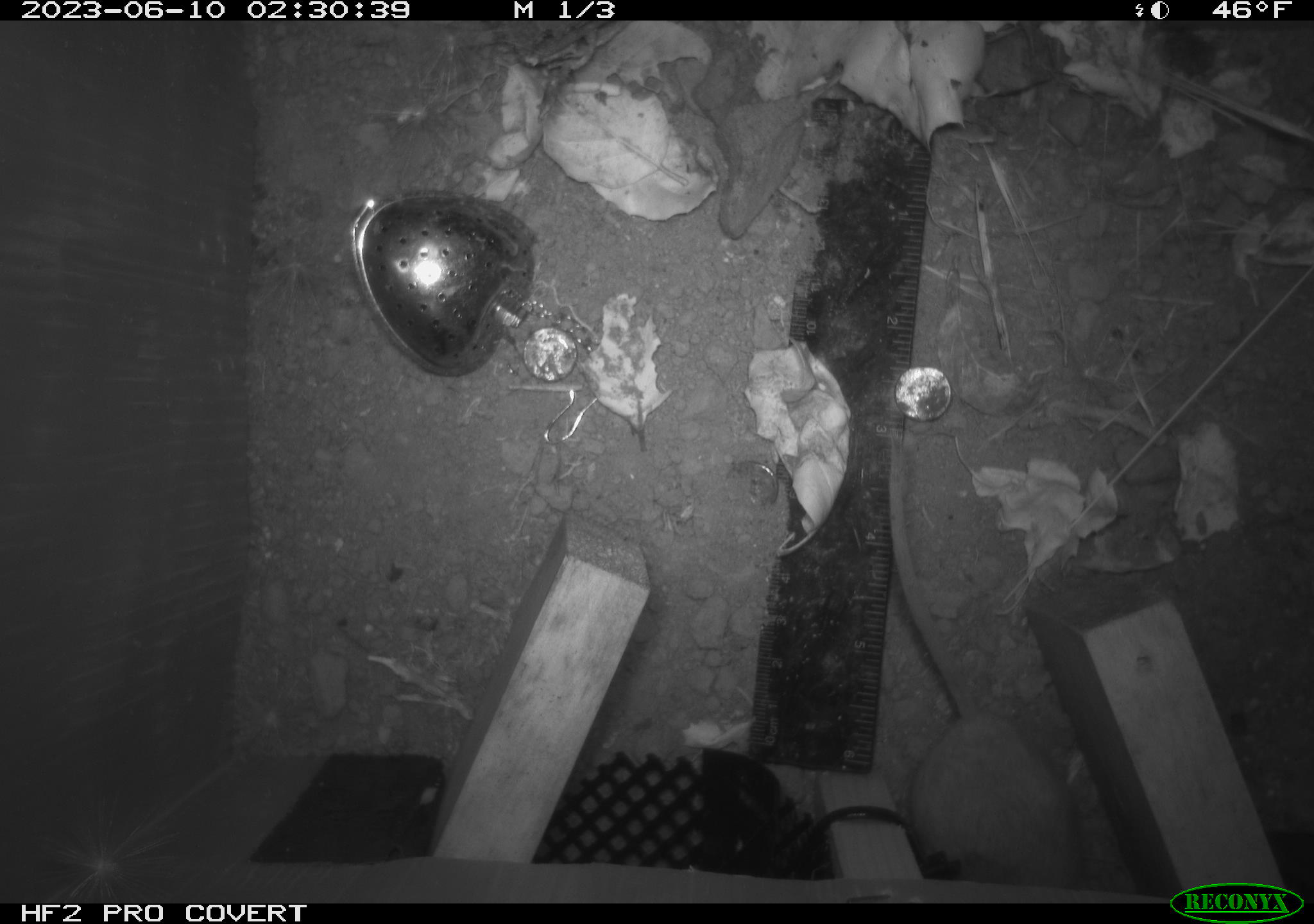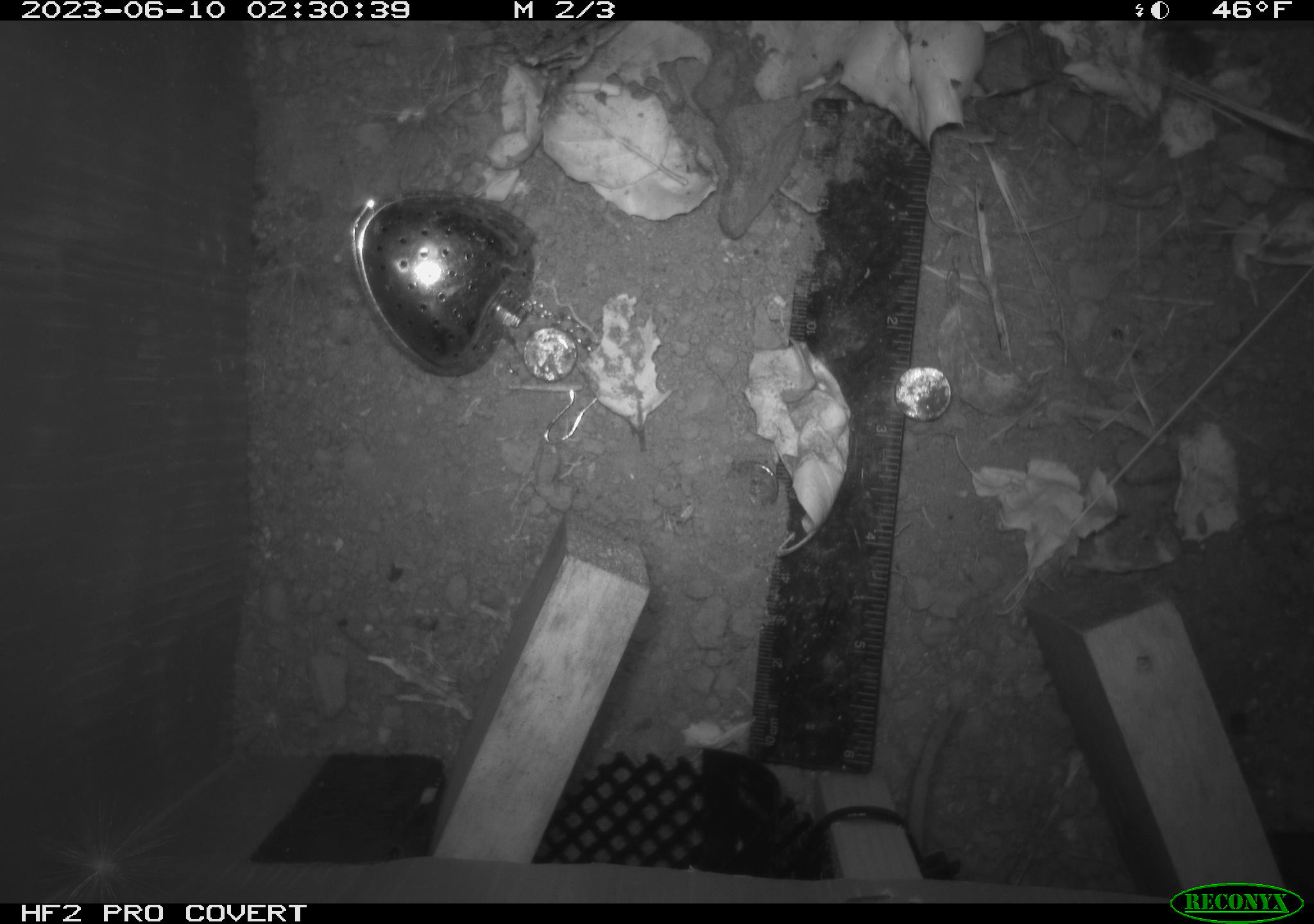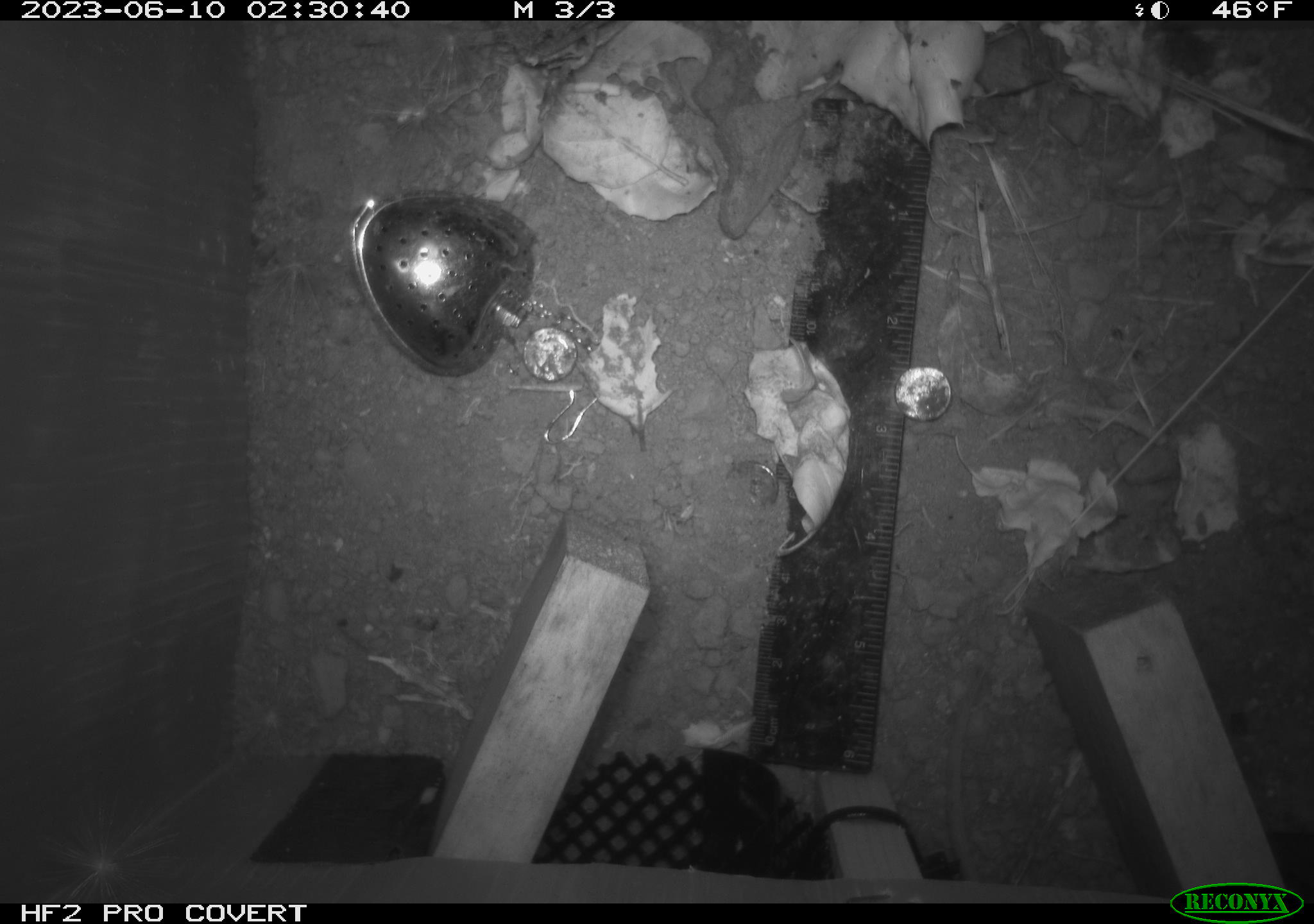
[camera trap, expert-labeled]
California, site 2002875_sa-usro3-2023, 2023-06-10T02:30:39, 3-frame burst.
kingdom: Animalia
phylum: Chordata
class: Mammalia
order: Rodentia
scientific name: Rodentia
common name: mouse species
Mouse species (Rodentia).